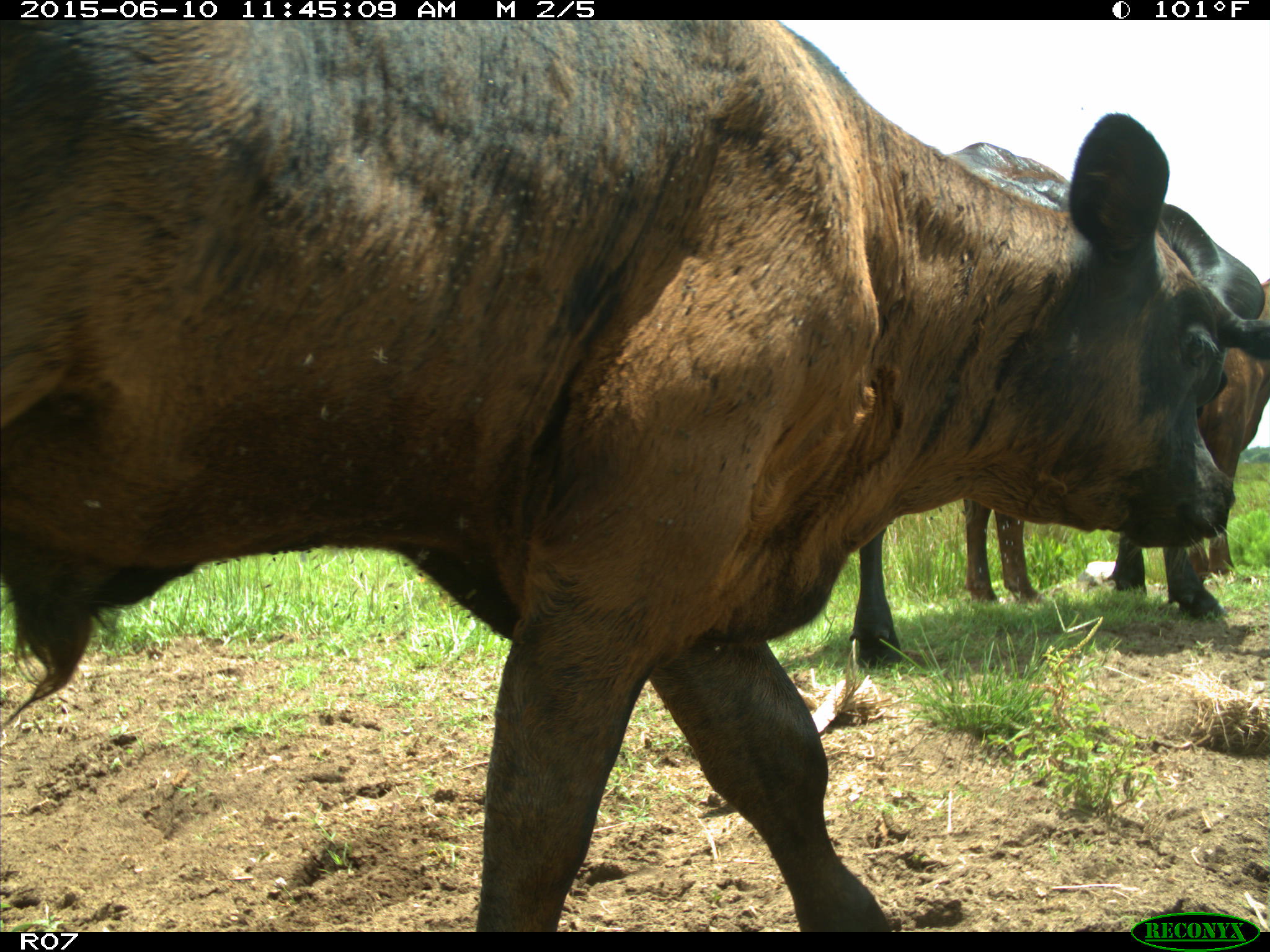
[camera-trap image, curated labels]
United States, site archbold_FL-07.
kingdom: Animalia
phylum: Chordata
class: Mammalia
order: Artiodactyla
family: Bovidae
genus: Bos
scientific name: Bos taurus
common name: domestic cow